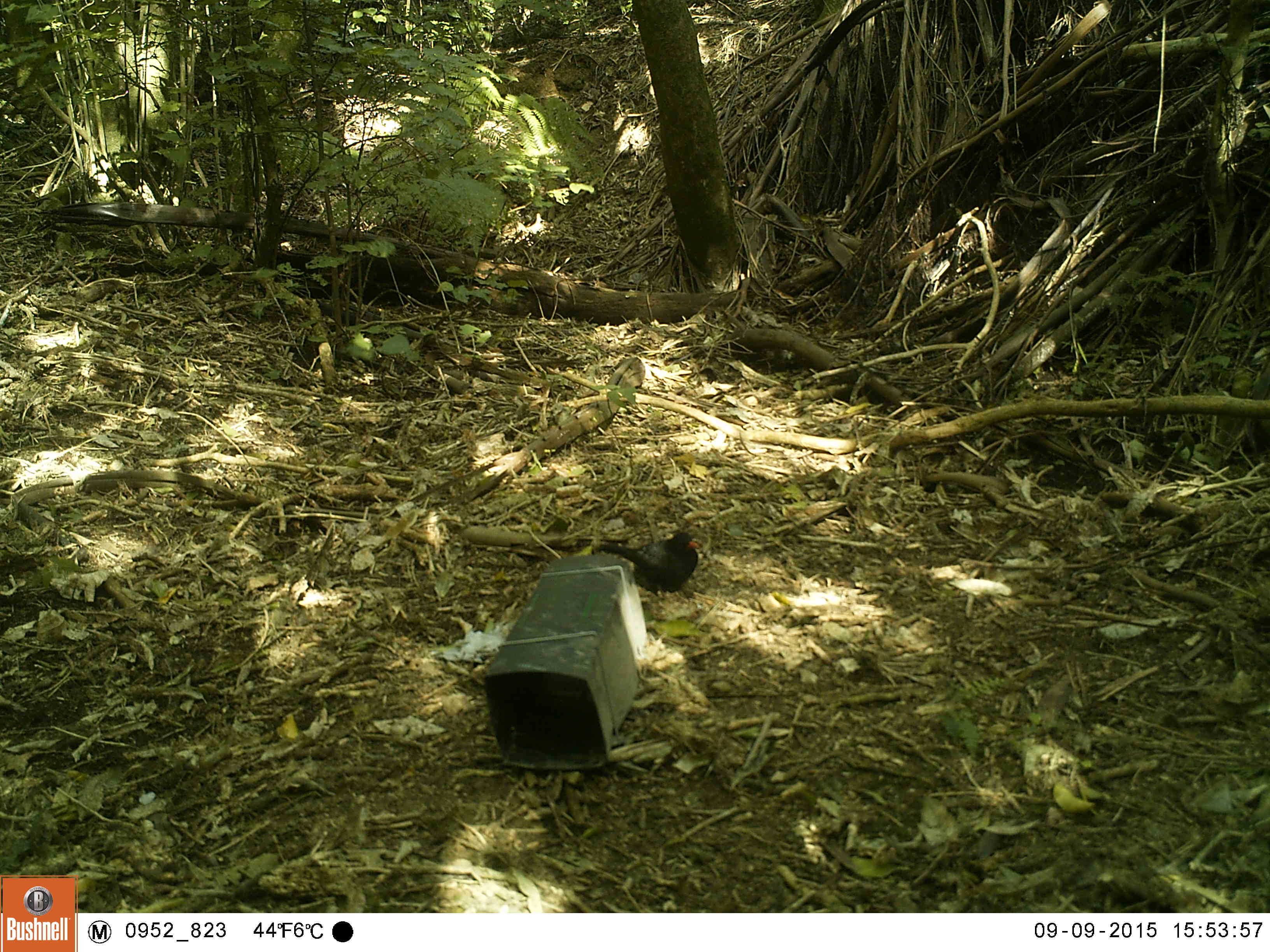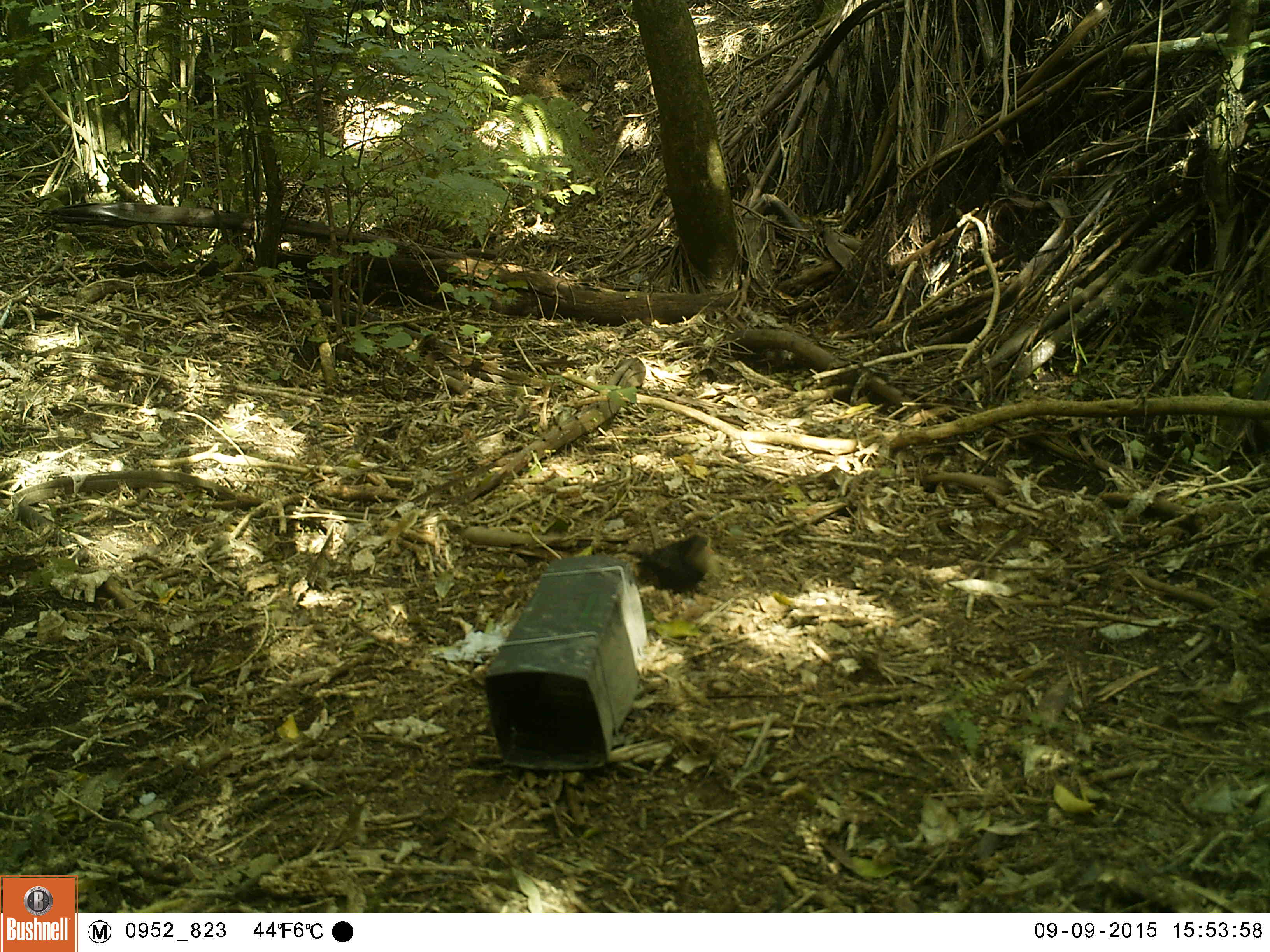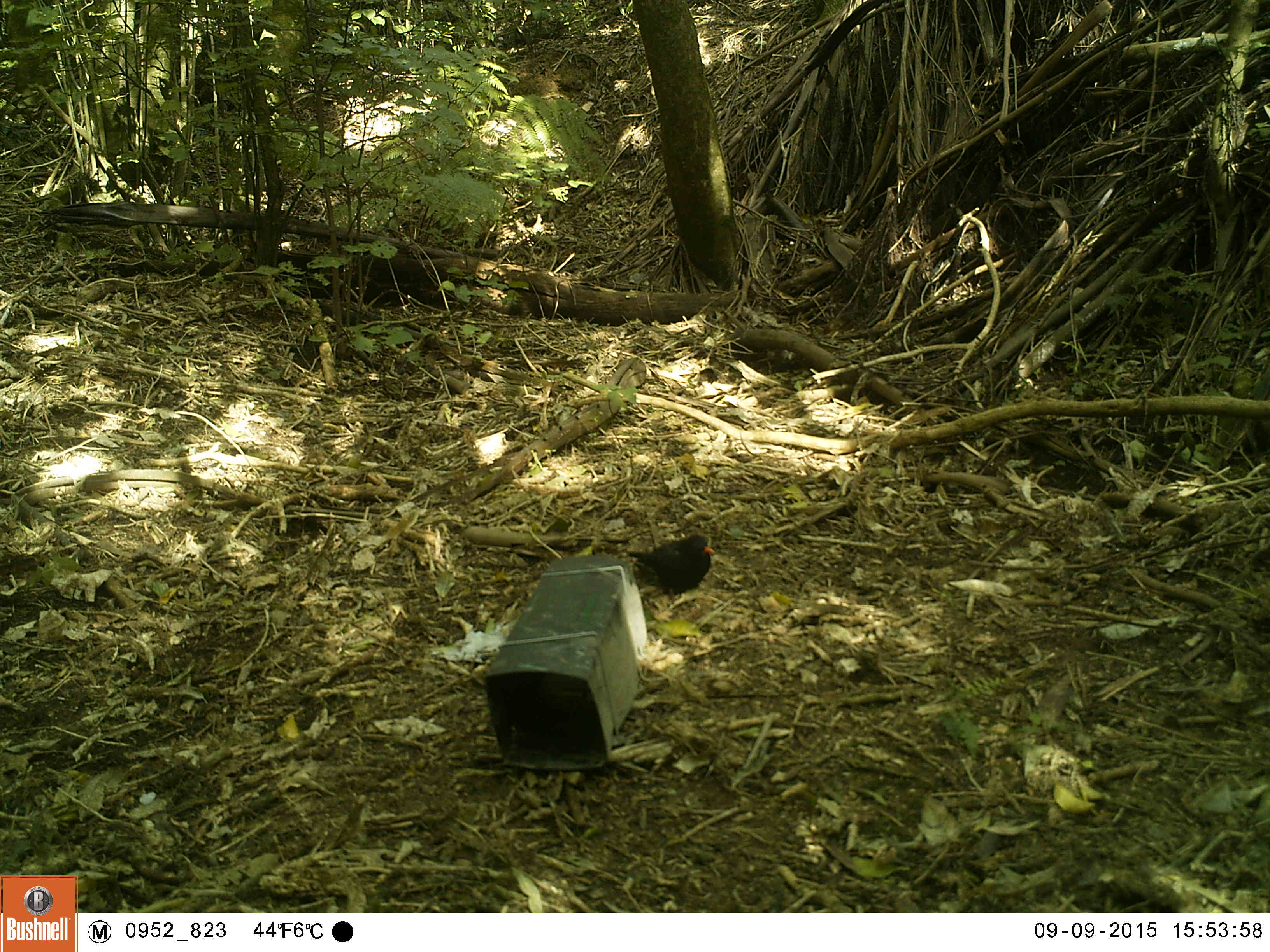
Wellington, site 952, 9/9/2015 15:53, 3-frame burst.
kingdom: Animalia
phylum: Chordata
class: Aves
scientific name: Aves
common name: bird